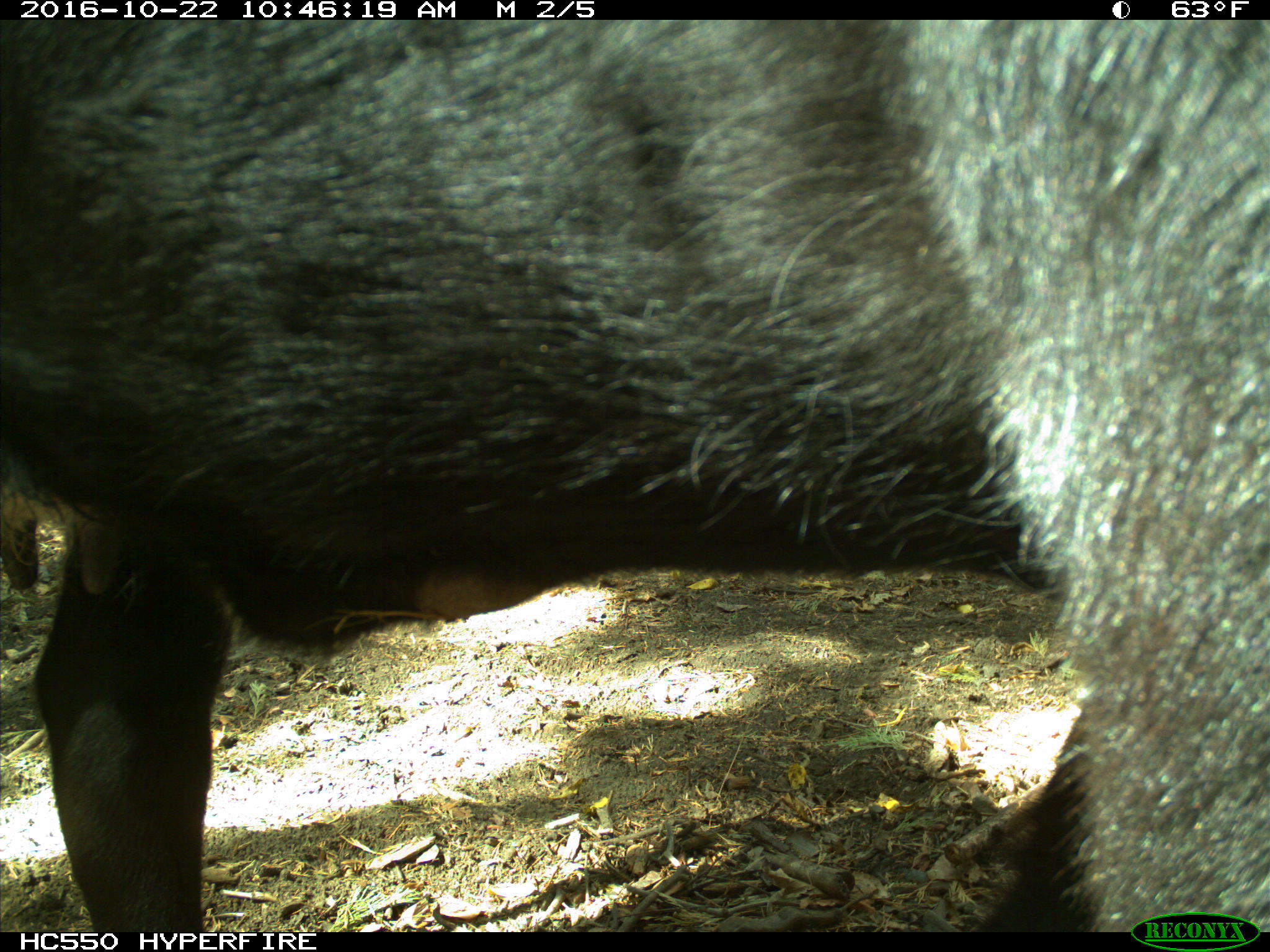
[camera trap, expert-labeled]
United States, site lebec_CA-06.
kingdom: Animalia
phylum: Chordata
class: Mammalia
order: Artiodactyla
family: Bovidae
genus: Bos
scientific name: Bos taurus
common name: domestic cow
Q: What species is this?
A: Bos taurus (domestic cow).